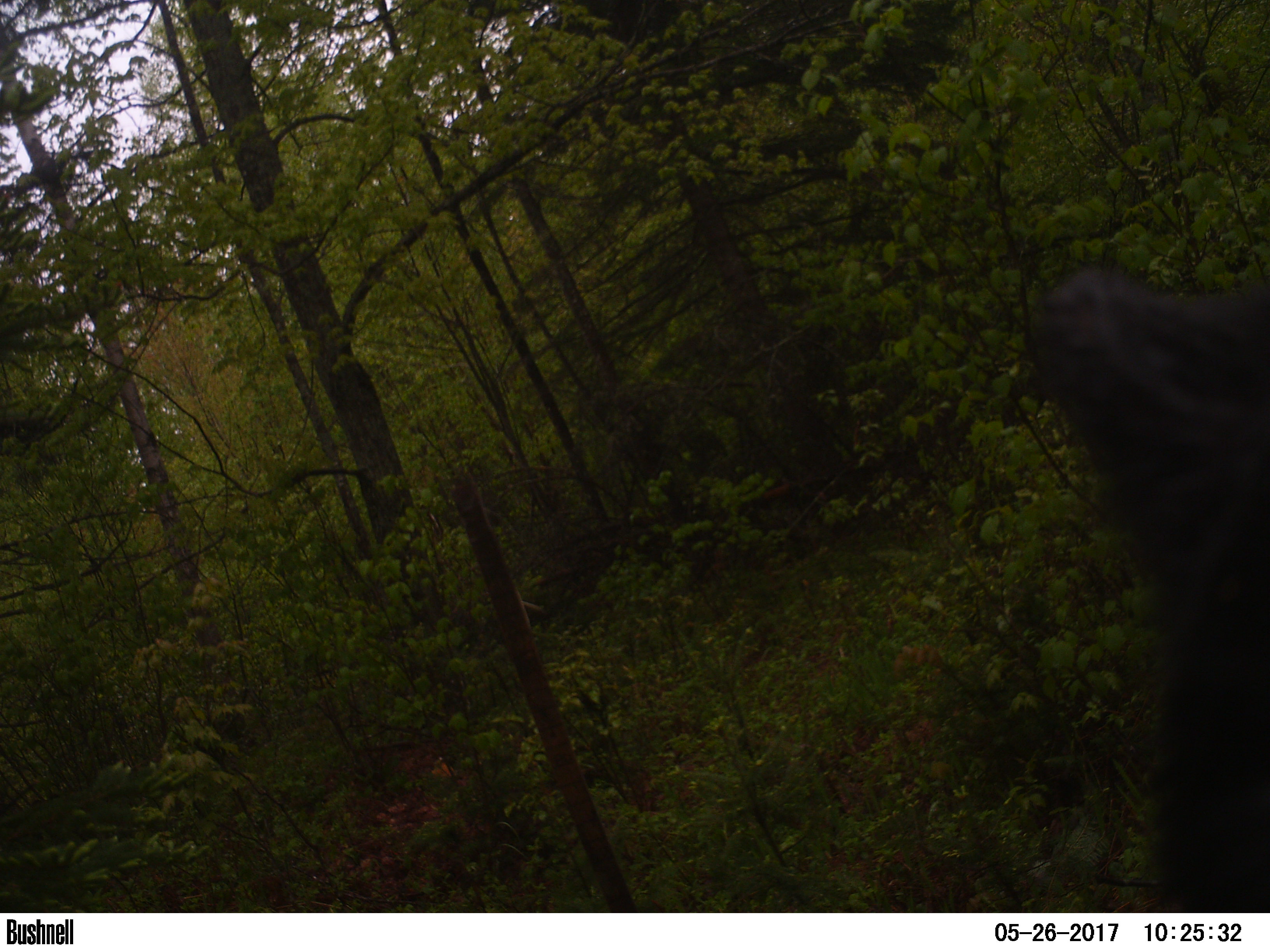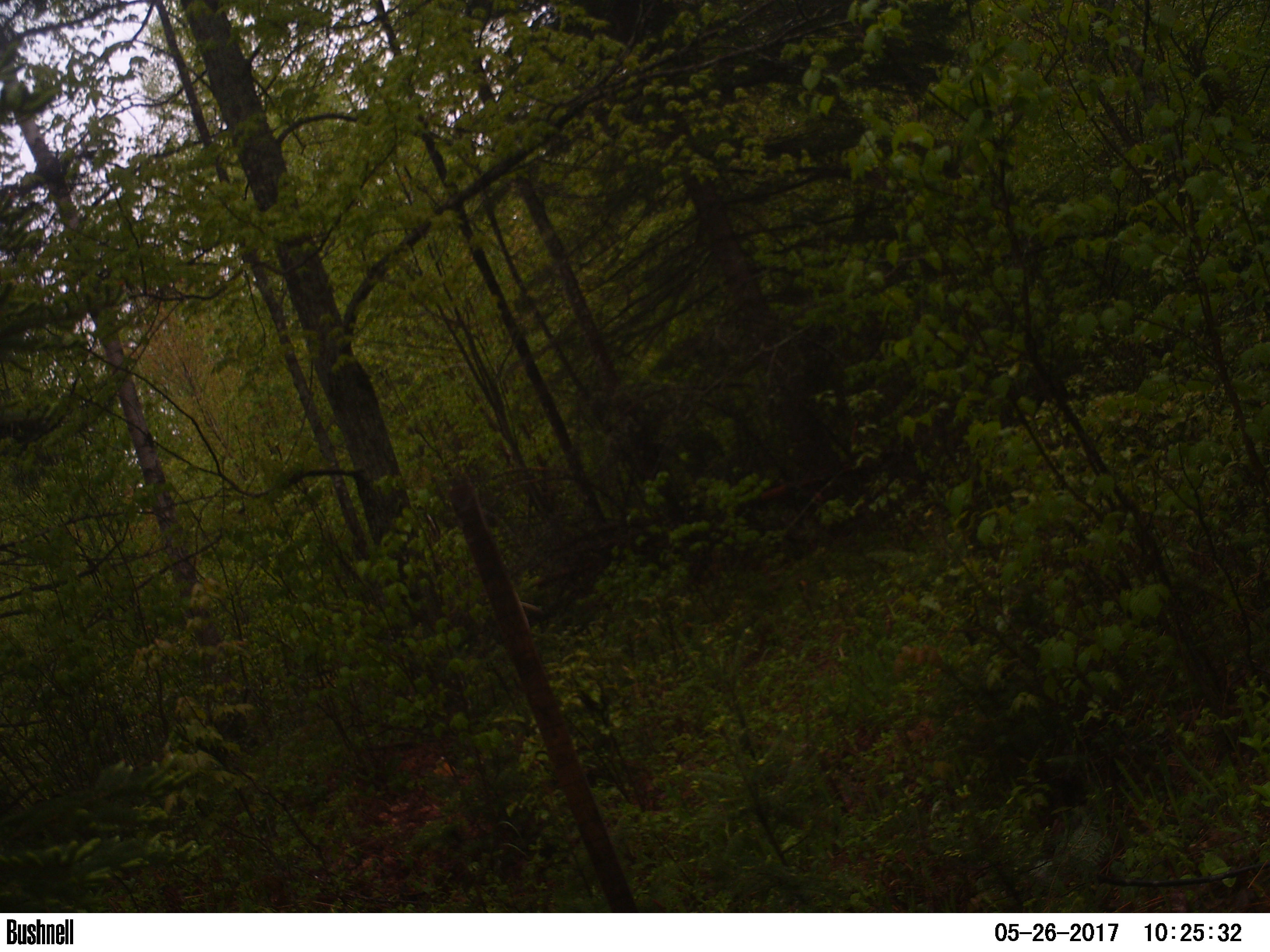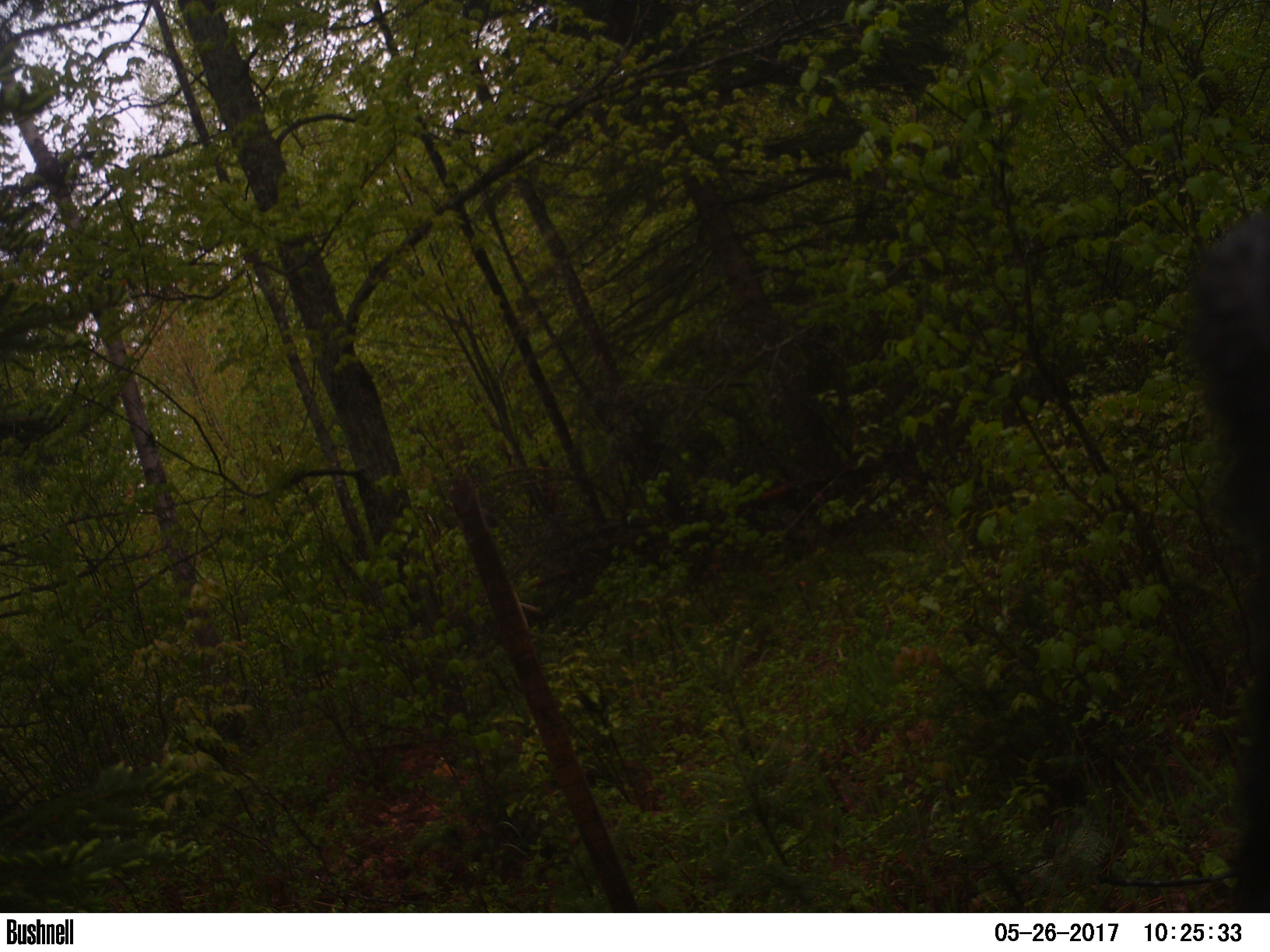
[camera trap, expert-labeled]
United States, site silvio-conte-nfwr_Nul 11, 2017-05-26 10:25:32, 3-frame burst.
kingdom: Animalia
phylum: Chordata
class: Mammalia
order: Carnivora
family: Ursidae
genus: Ursus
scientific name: Ursus americanus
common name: black bear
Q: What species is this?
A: Black bear (Ursus americanus).